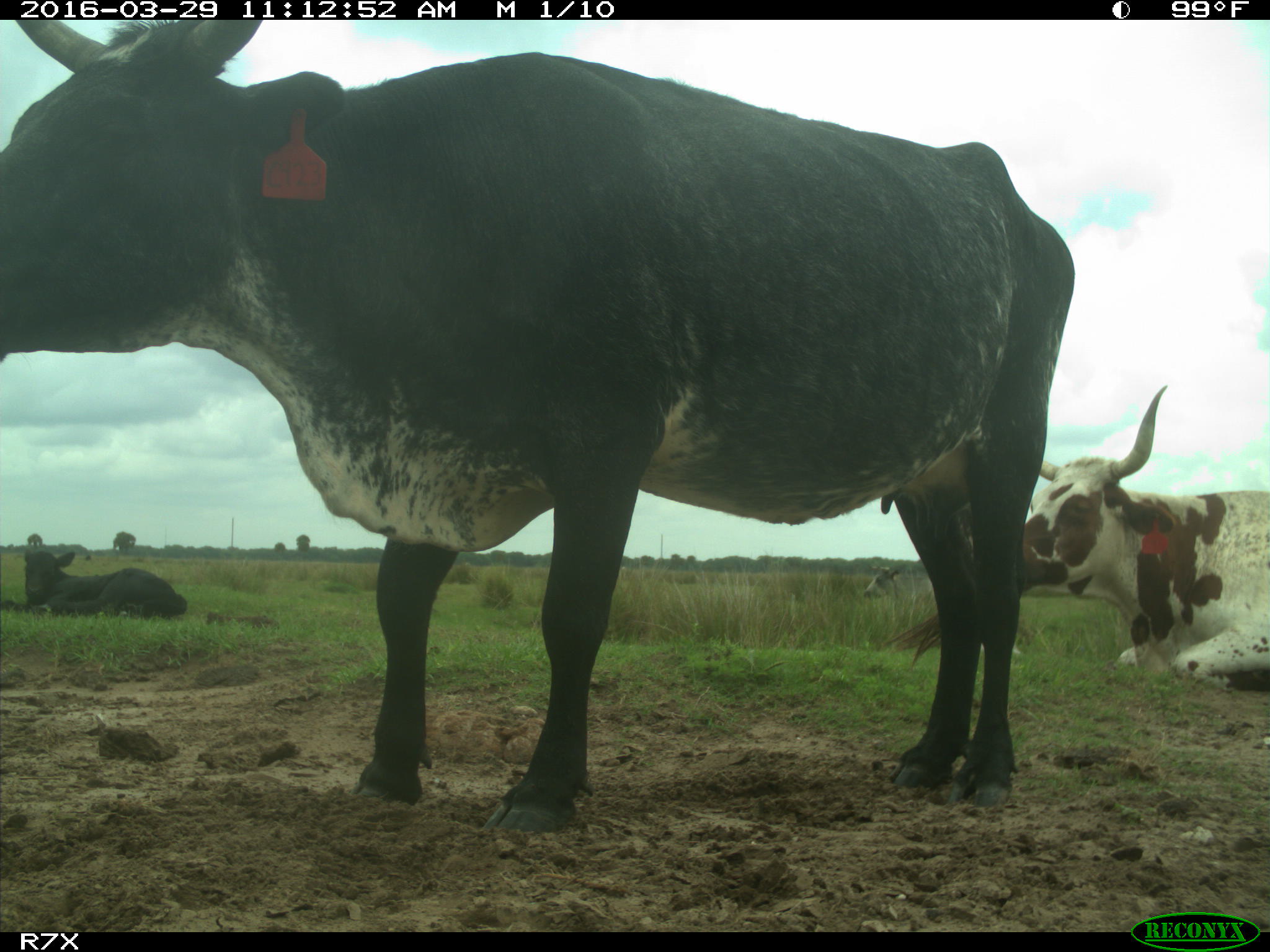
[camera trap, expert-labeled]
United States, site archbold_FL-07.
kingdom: Animalia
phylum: Chordata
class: Mammalia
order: Artiodactyla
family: Bovidae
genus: Bos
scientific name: Bos taurus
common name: domestic cow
Bos taurus (domestic cow).